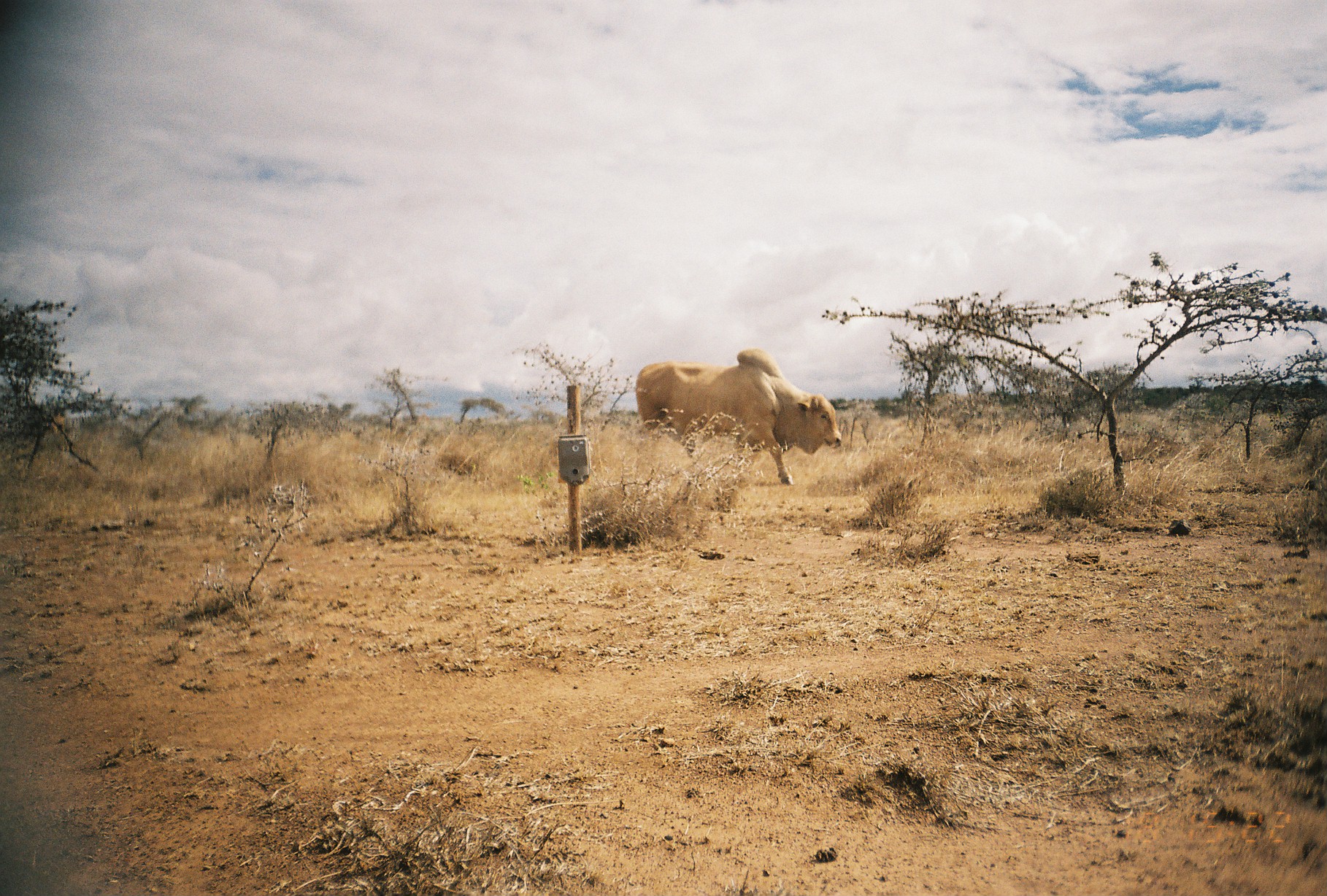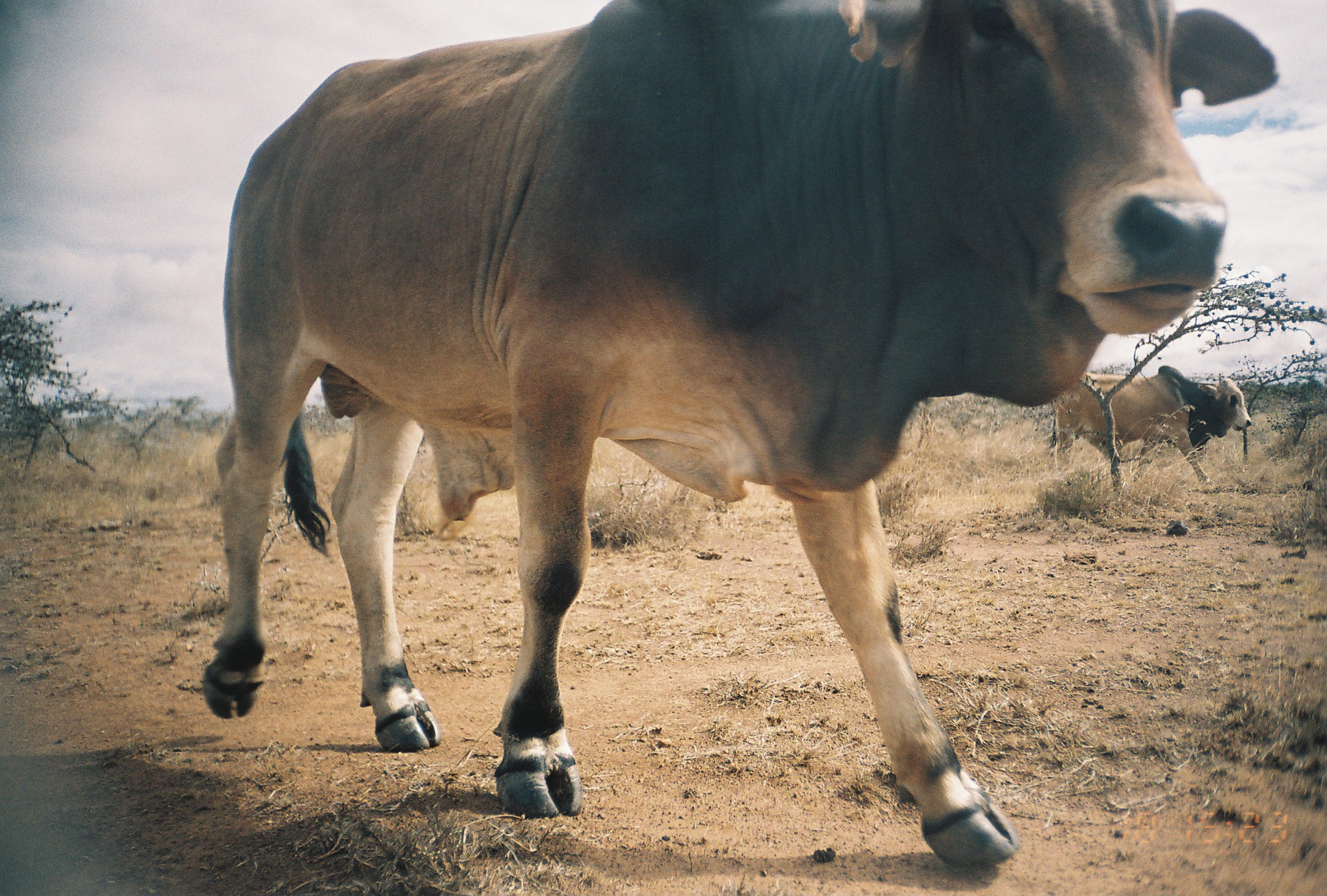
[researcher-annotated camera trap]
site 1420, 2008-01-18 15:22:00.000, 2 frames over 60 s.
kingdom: Animalia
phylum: Chordata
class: Mammalia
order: Artiodactyla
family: Bovidae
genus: Bos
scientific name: Bos taurus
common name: domestic cattle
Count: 1.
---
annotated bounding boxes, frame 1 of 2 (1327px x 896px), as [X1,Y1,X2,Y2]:
bos taurus: [633,347,842,485]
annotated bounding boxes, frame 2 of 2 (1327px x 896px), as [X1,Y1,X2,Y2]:
bos taurus: [201,0,1281,869]; [1047,365,1251,485]